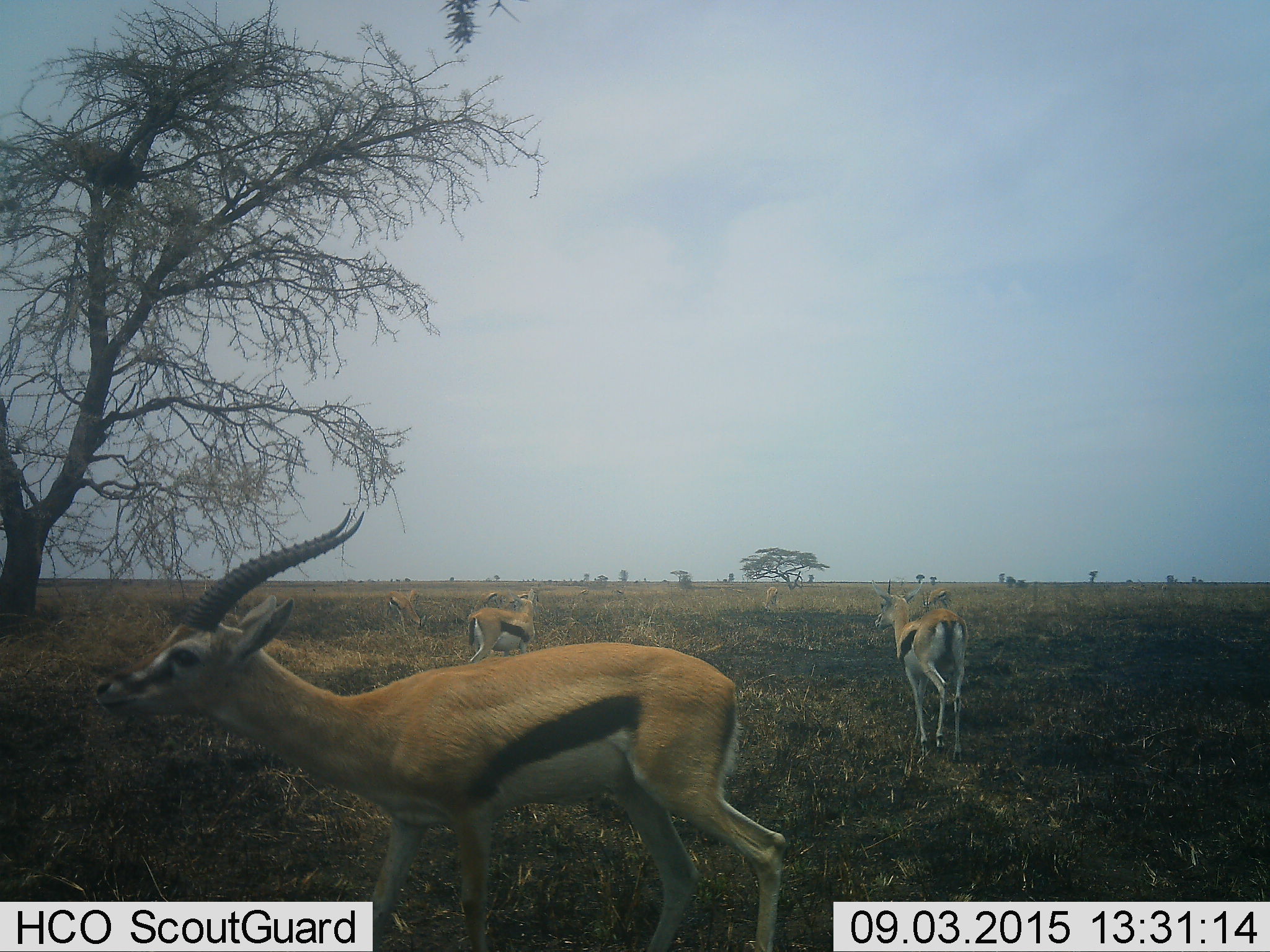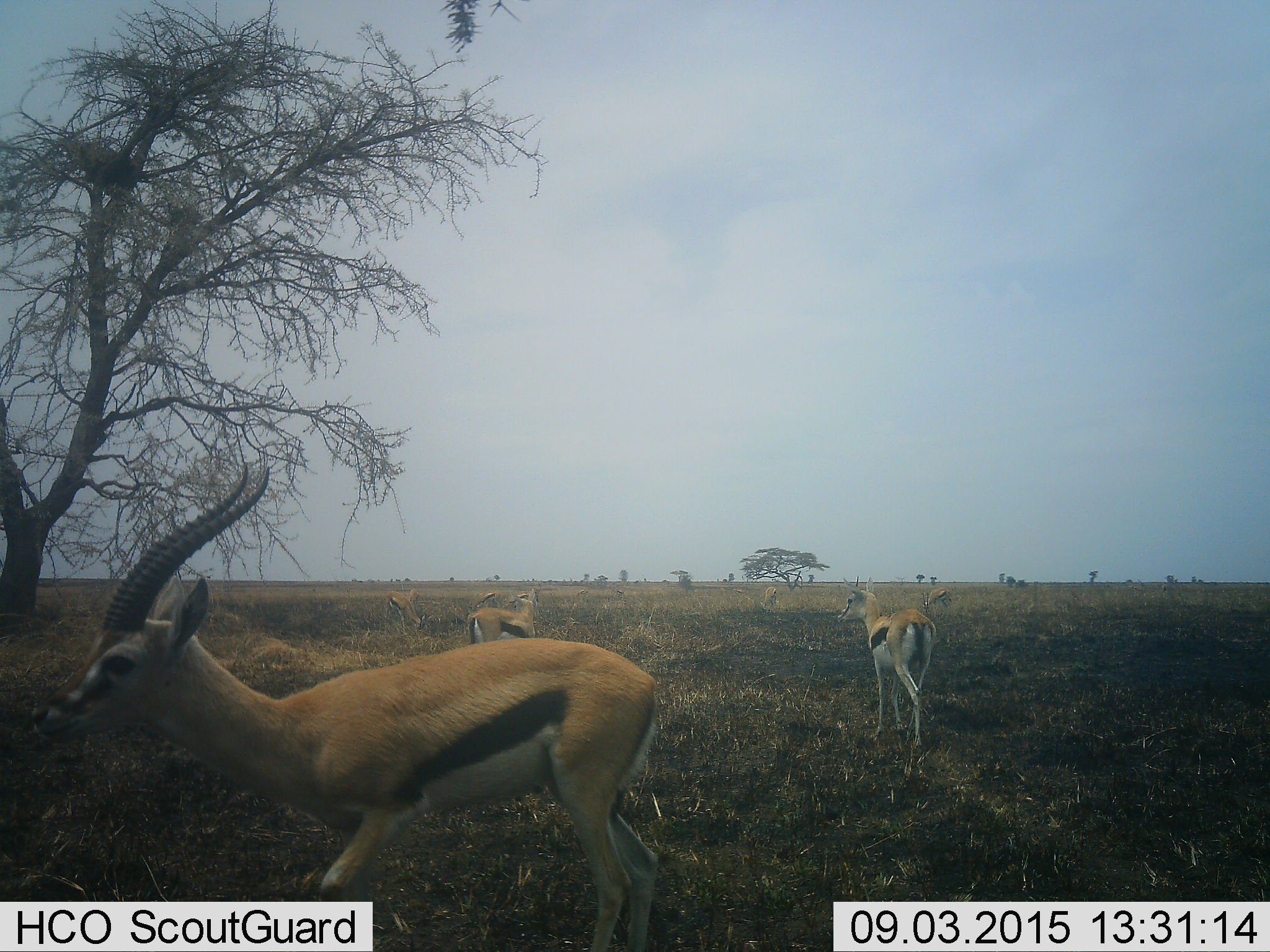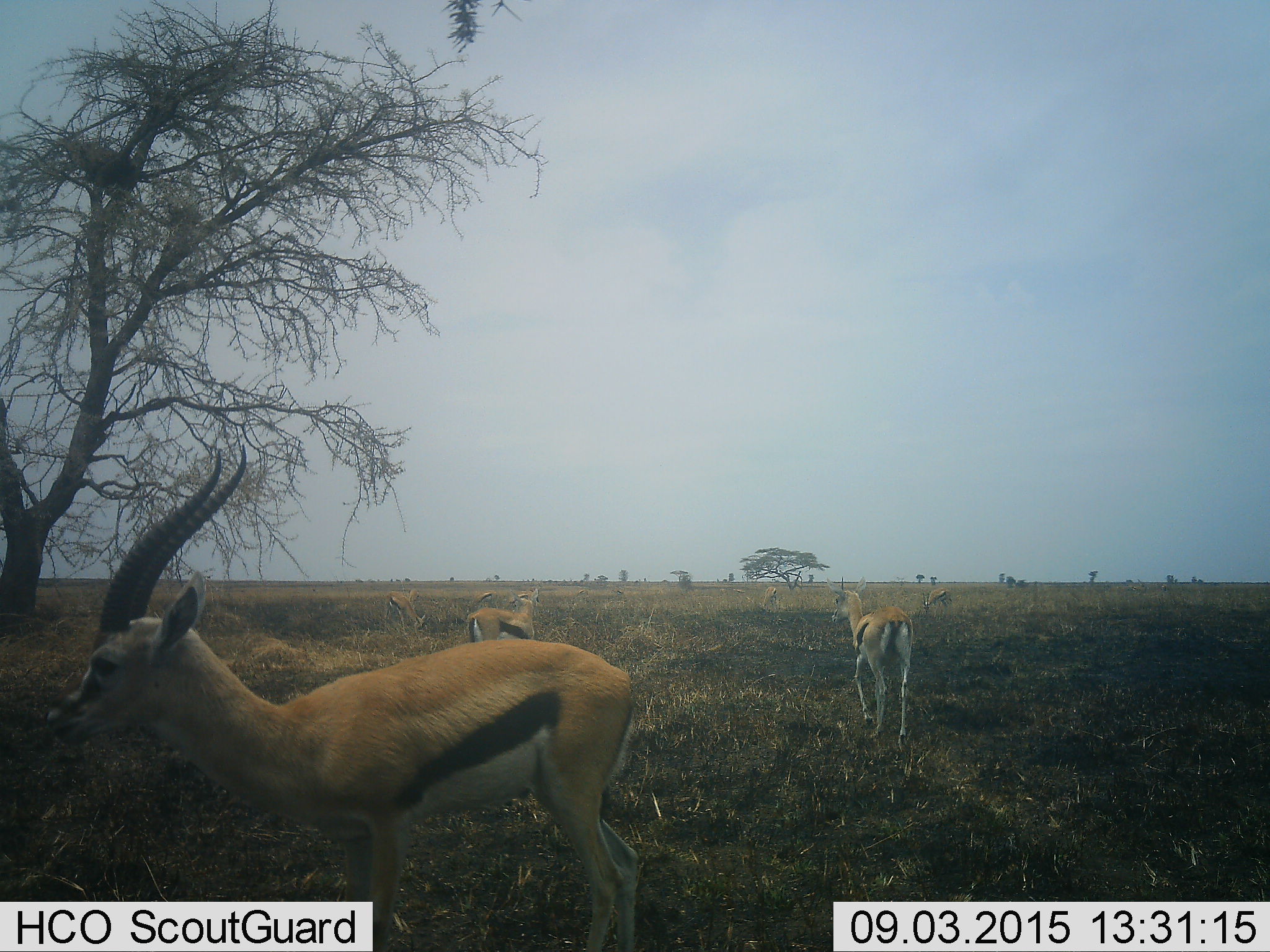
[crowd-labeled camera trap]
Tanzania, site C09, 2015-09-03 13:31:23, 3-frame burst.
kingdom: Animalia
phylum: Chordata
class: Mammalia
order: Artiodactyla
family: Bovidae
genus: Eudorcas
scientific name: Eudorcas thomsonii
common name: thomson's gazelle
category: gazellethomsons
Gazellethomsons (thomson's gazelle) (Eudorcas thomsonii), count 10. Behavior (volunteer vote fractions): standing 92%, resting 17%, moving 67%, interacting 0%. Young present (vote fraction): 25%. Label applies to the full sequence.